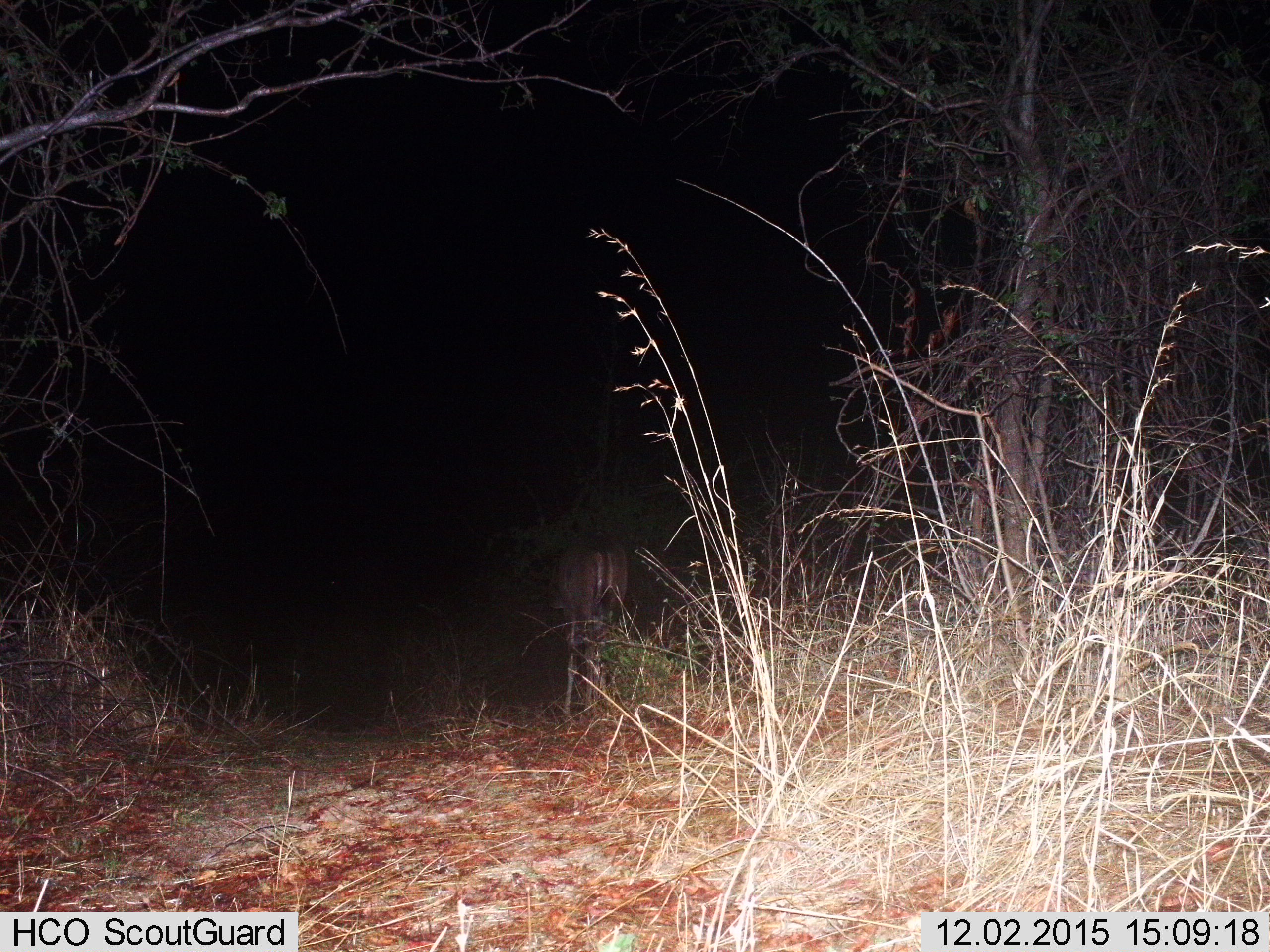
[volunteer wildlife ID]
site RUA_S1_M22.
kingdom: Animalia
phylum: Chordata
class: Mammalia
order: Artiodactyla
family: Bovidae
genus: Aepyceros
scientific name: Aepyceros melampus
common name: impala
Impala (Aepyceros melampus), count 1. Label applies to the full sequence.